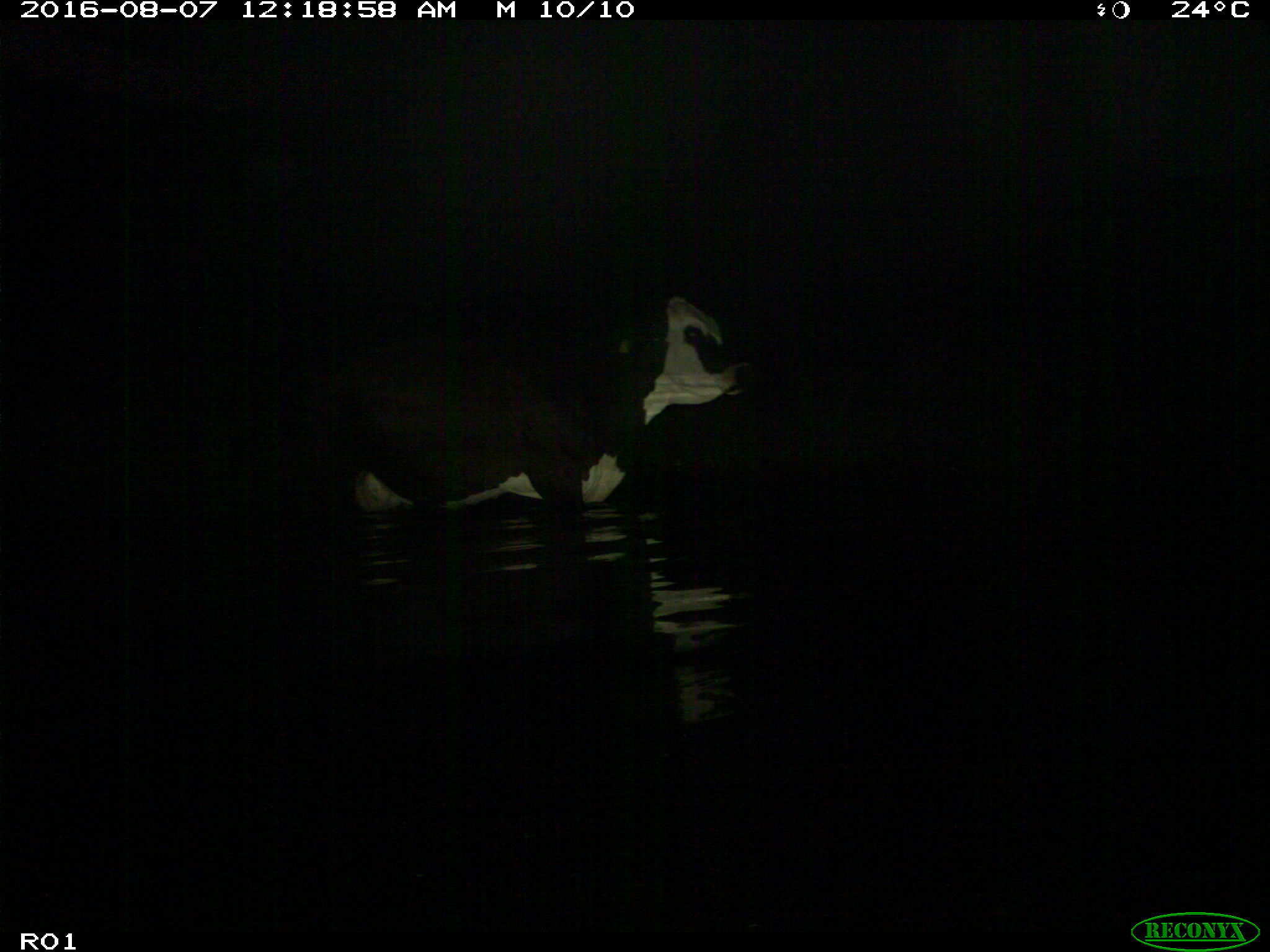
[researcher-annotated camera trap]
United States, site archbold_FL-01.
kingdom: Animalia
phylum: Chordata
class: Mammalia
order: Artiodactyla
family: Bovidae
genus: Bos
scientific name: Bos taurus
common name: domestic cow